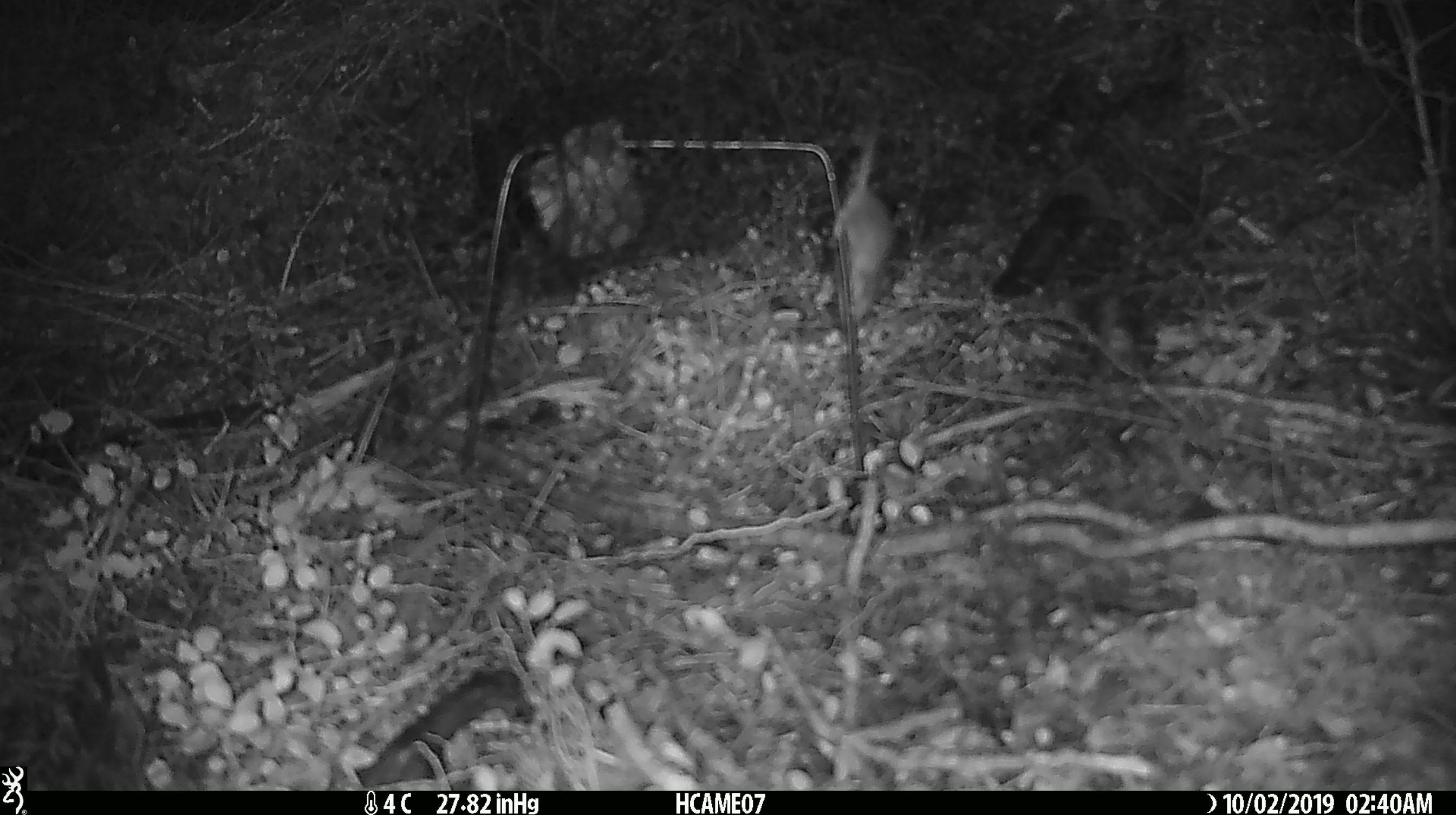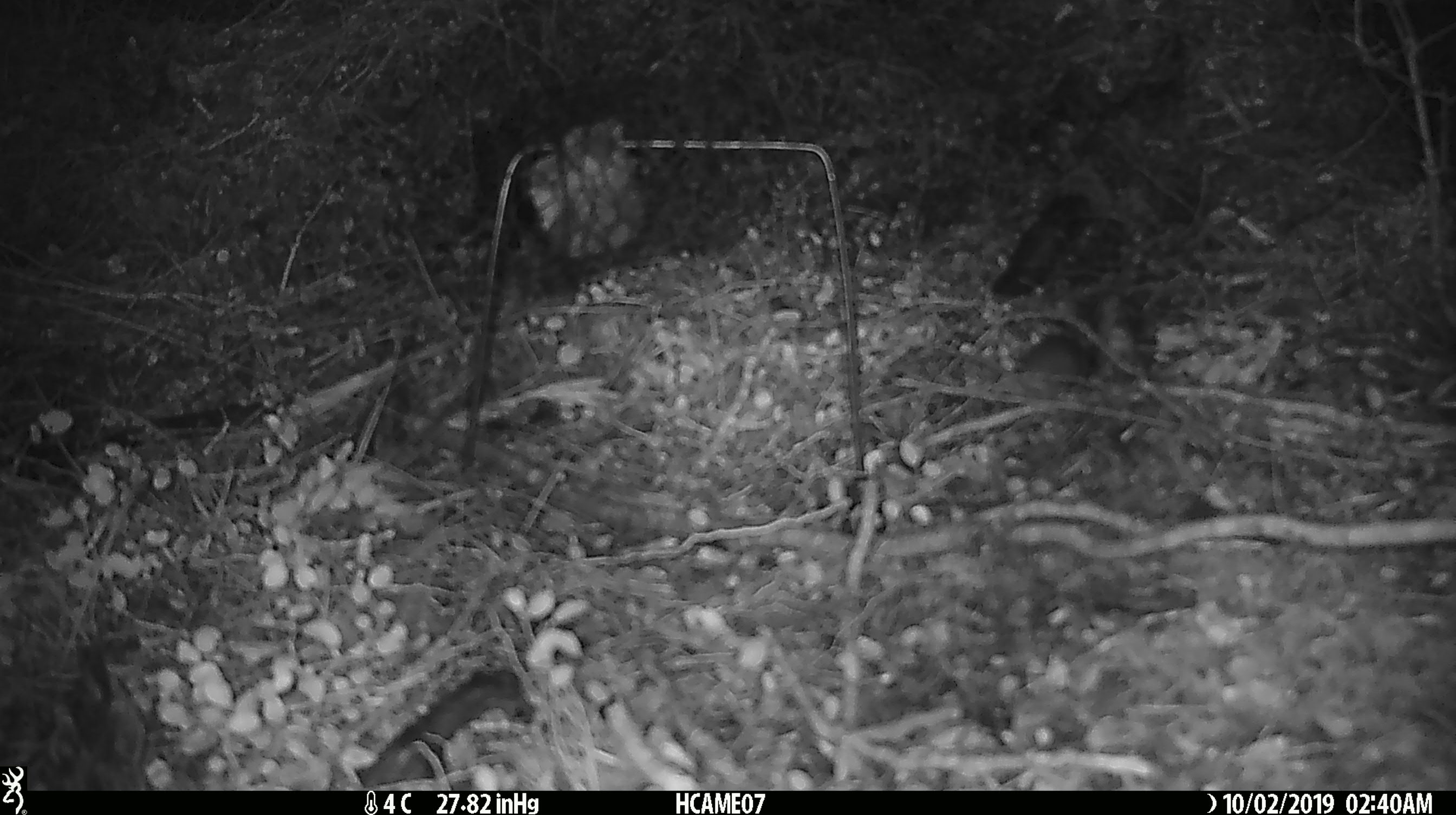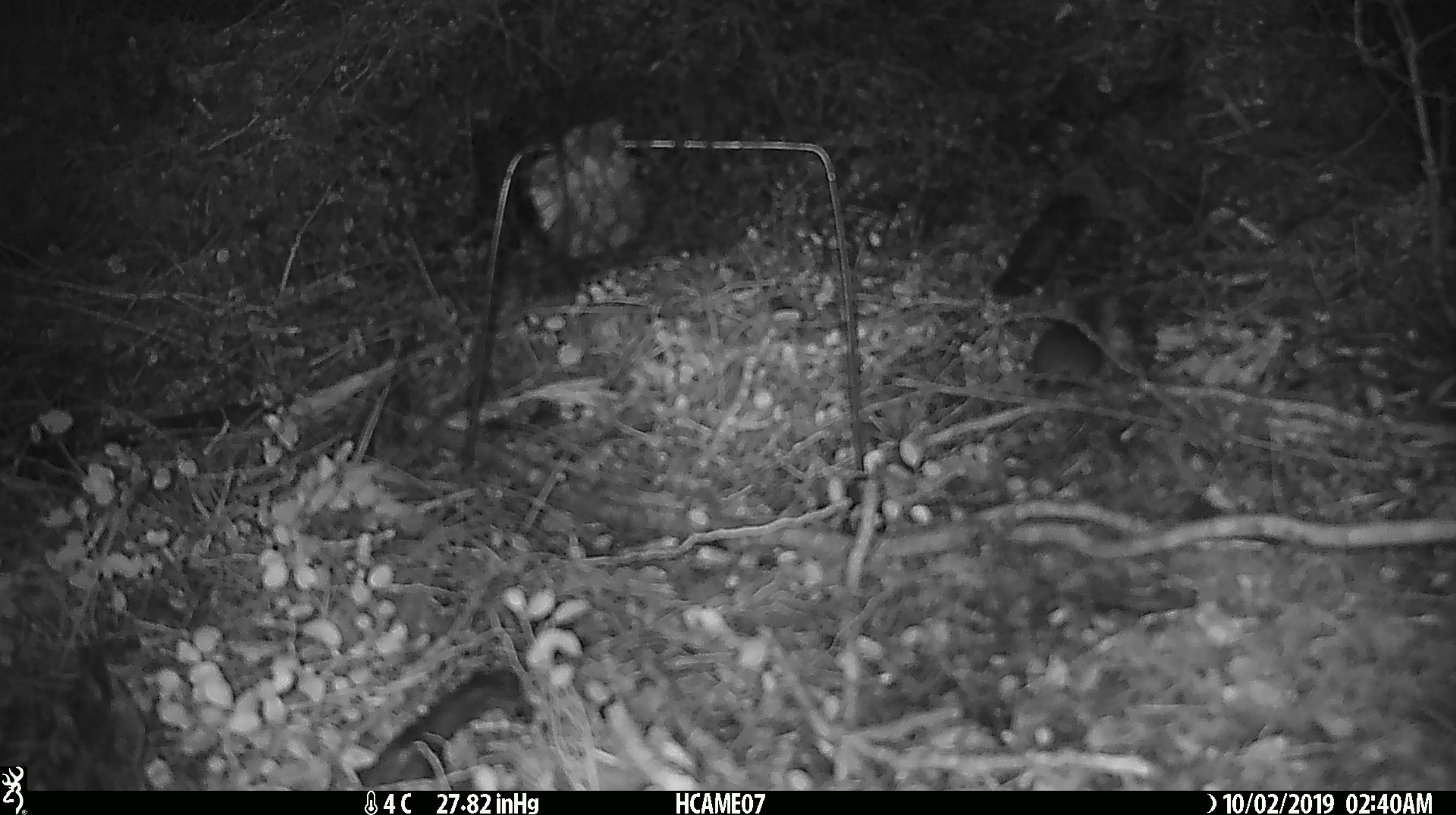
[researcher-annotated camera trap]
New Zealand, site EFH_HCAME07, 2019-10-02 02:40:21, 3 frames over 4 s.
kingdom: Animalia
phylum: Chordata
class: Mammalia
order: Rodentia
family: Muridae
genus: Mus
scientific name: Mus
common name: mouse